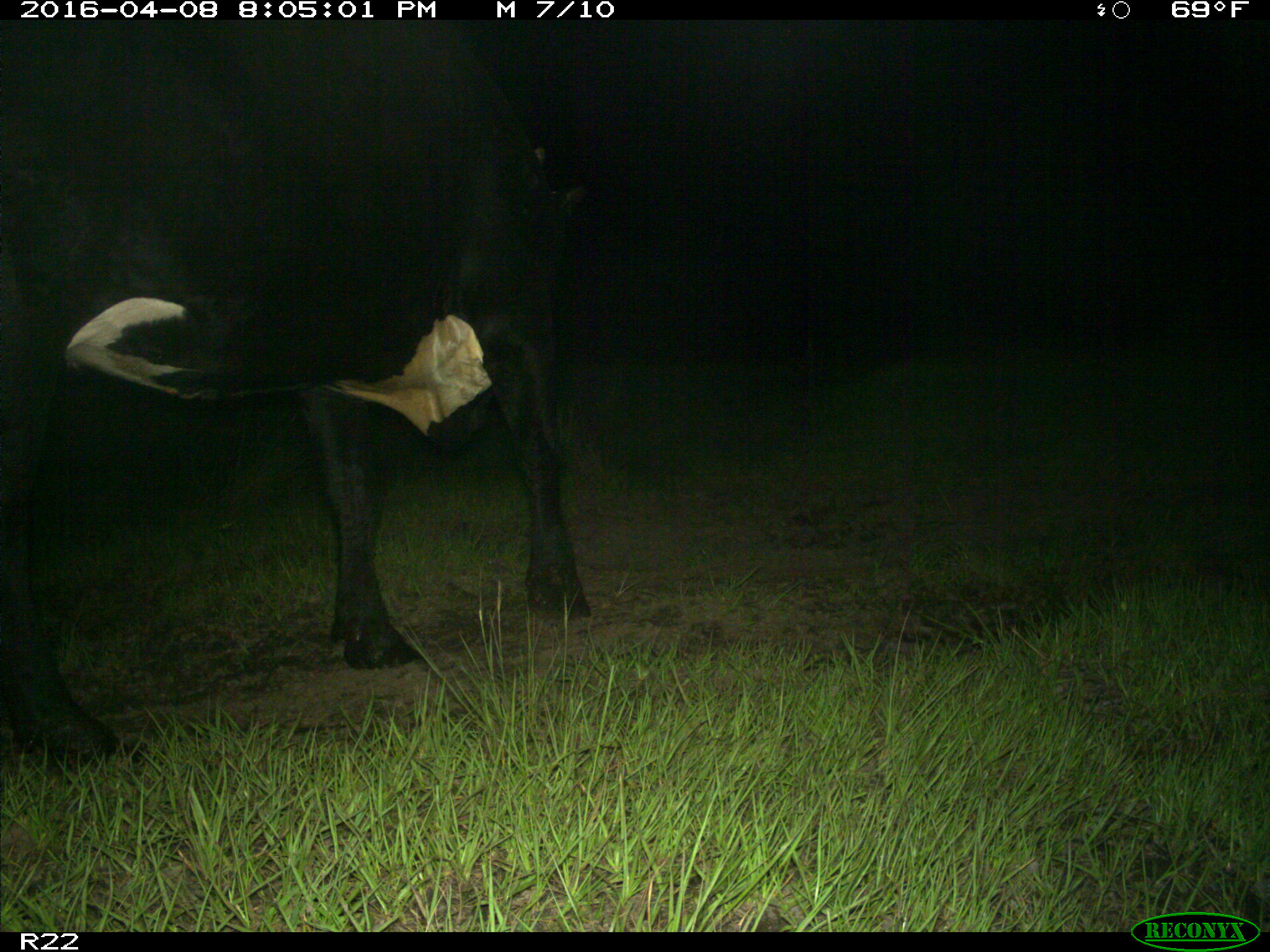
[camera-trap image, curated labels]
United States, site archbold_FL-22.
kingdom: Animalia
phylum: Chordata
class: Mammalia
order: Artiodactyla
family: Bovidae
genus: Bos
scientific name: Bos taurus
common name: domestic cow